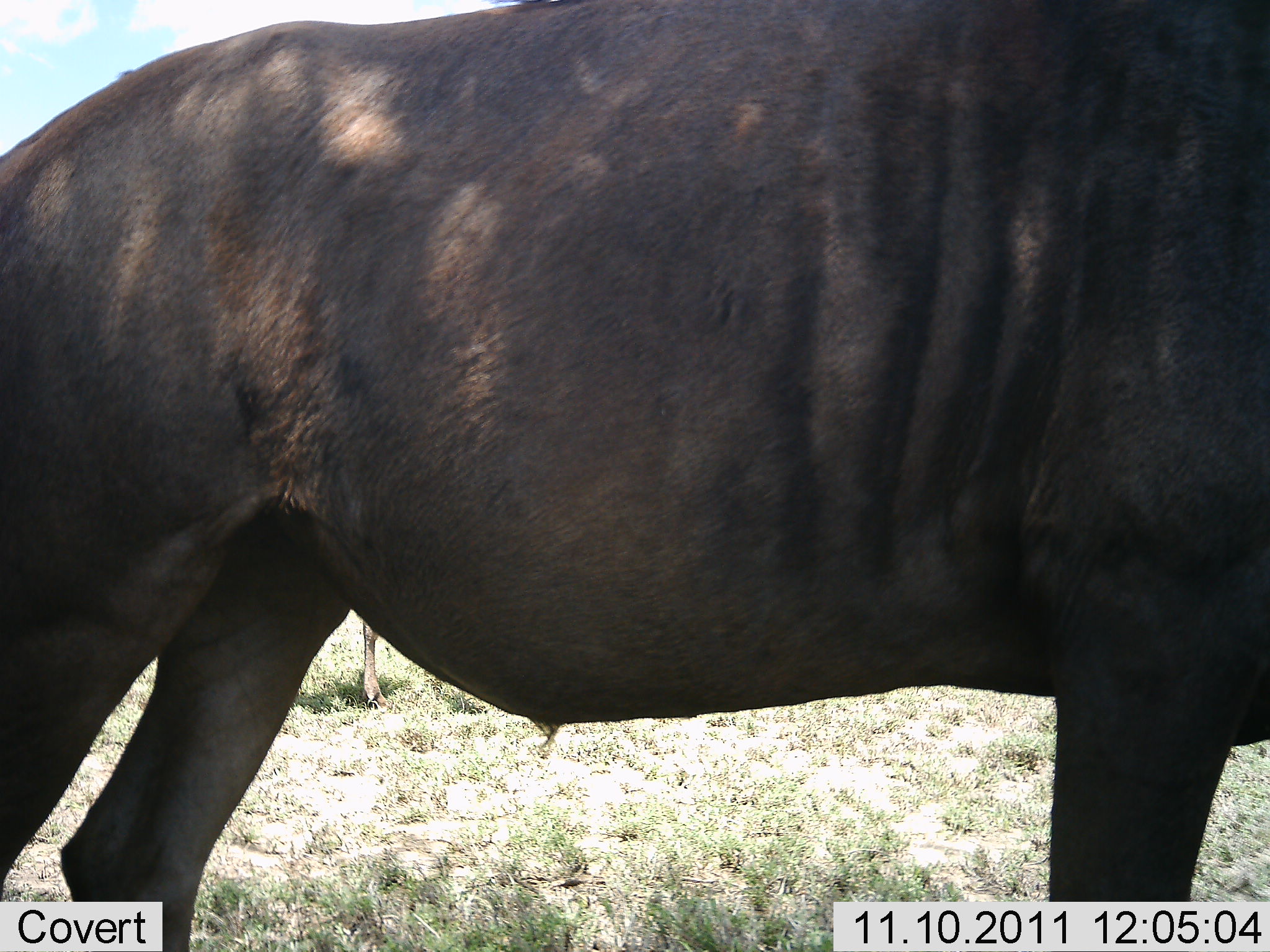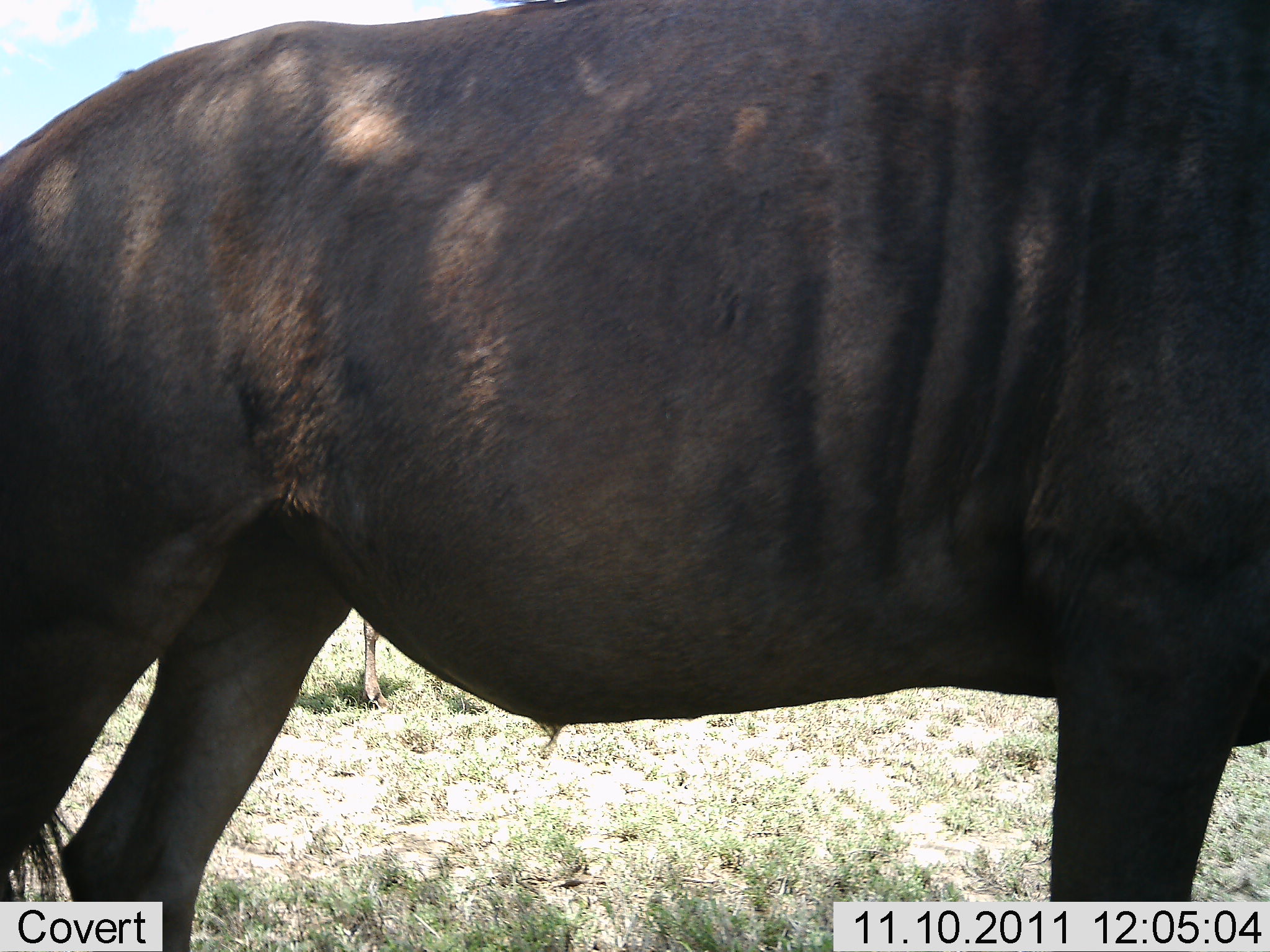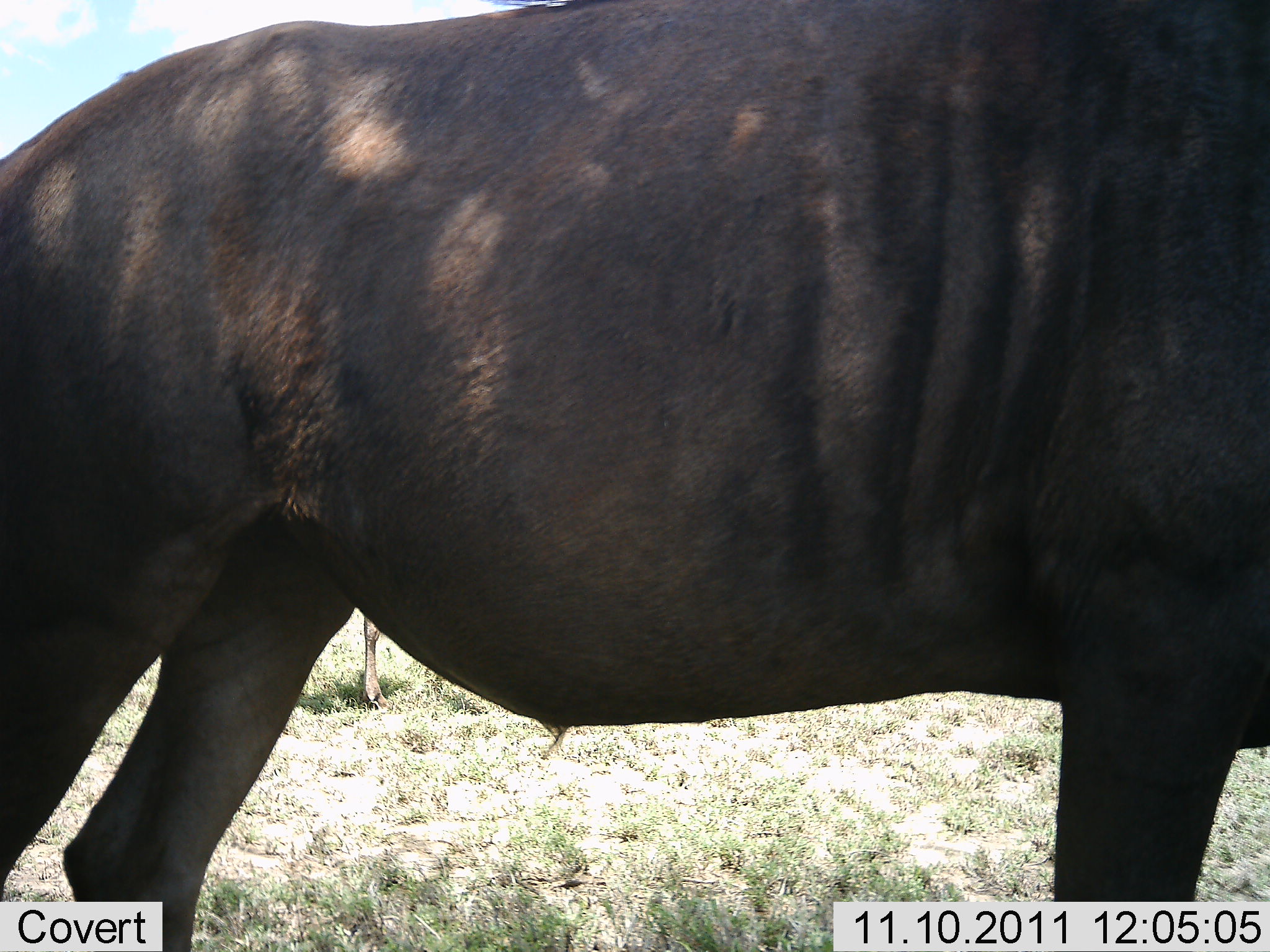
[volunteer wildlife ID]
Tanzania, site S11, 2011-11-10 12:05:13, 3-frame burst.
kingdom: Animalia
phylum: Chordata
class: Mammalia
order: Artiodactyla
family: Bovidae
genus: Connochaetes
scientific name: Connochaetes taurinus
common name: blue wildebeest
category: wildebeest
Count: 1.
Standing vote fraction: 100%.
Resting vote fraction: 0%.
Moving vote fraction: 0%.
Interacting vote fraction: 0%.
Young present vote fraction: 0%.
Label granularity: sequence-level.